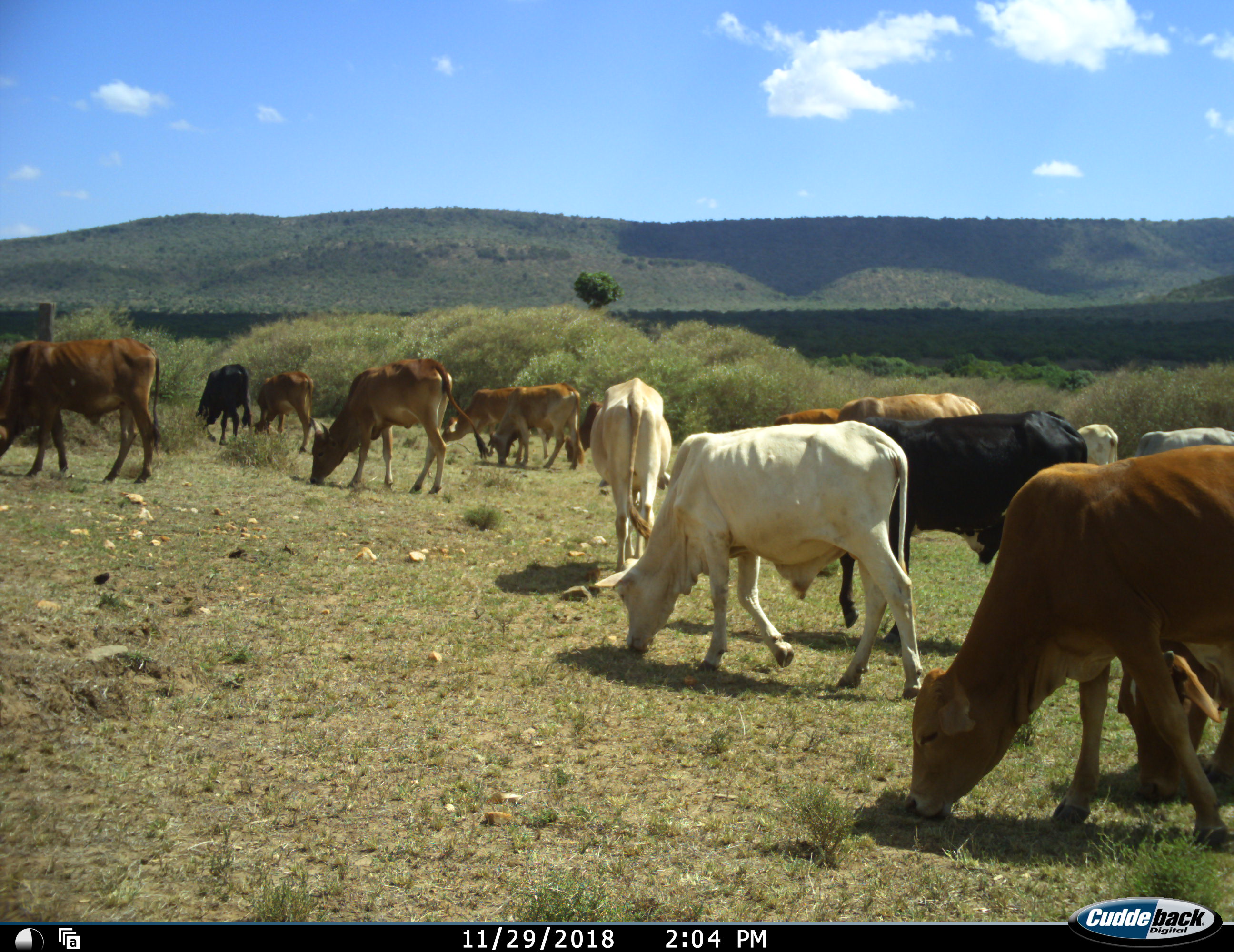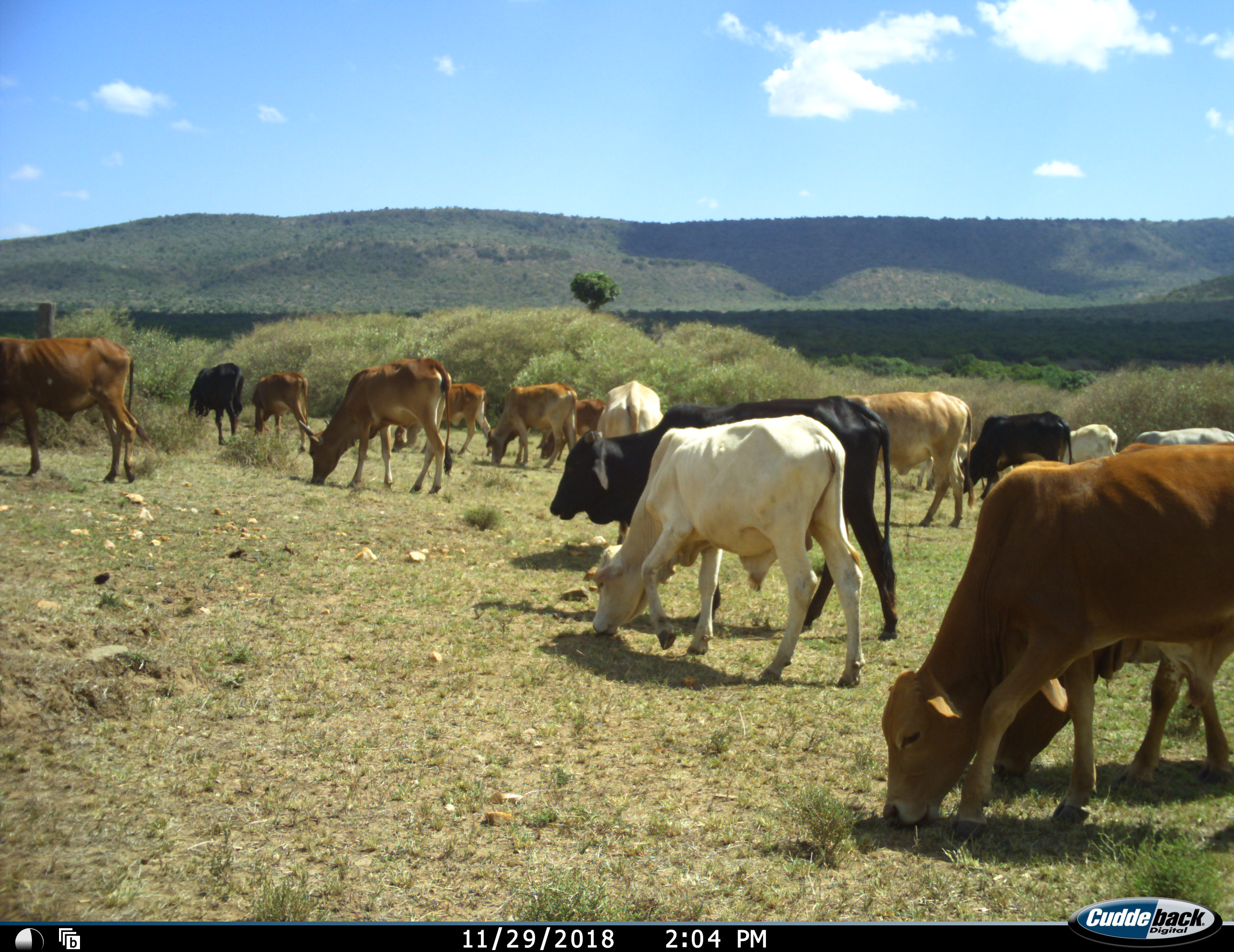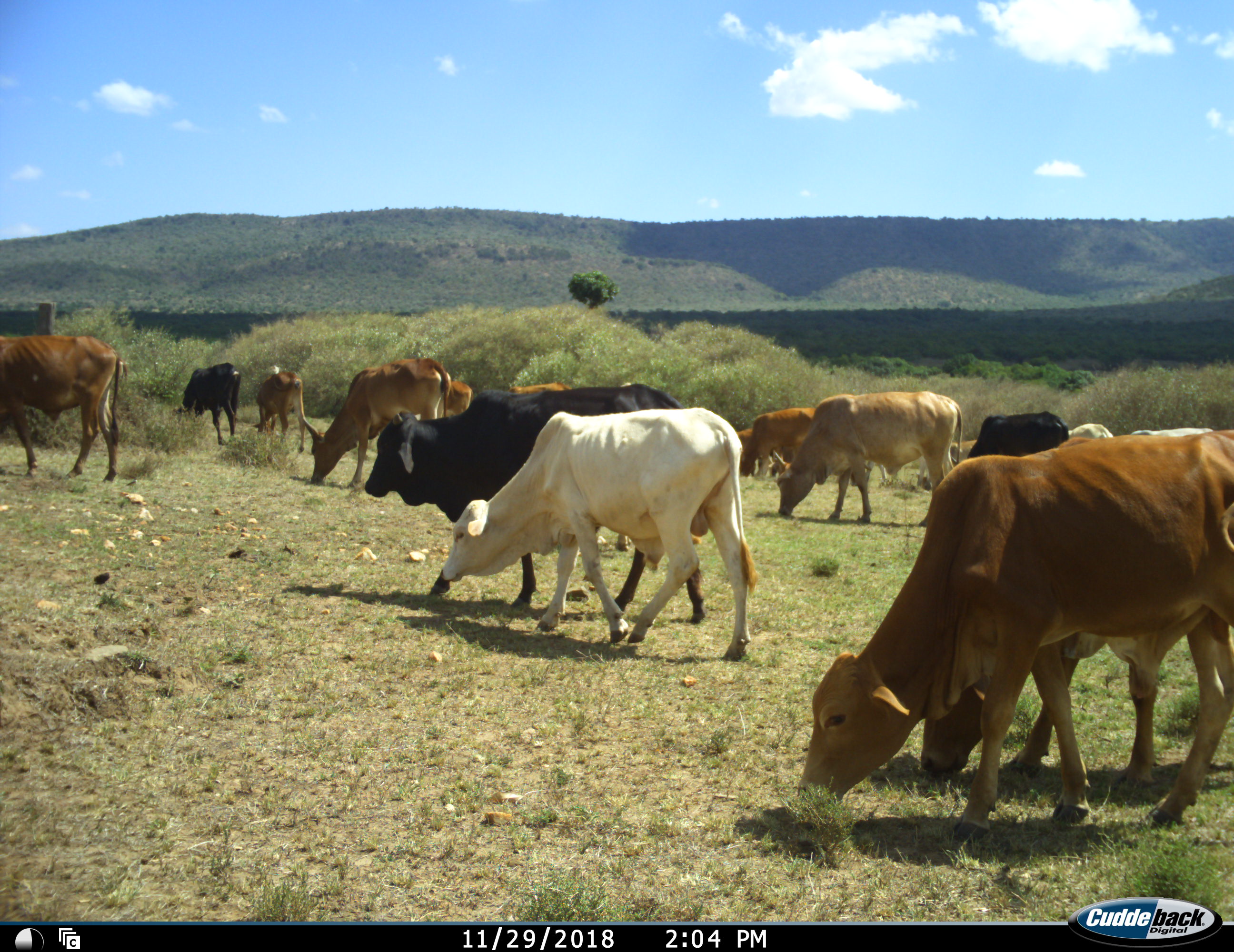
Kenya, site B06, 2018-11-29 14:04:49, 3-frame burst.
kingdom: Animalia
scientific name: Animalia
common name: animal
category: domesticanimal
Domesticanimal (animal) (Animalia), count 11-50. Behavior (volunteer vote fractions): standing 20%, resting 10%, moving 60%, interacting 0%. Young present (vote fraction): 0%. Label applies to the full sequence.